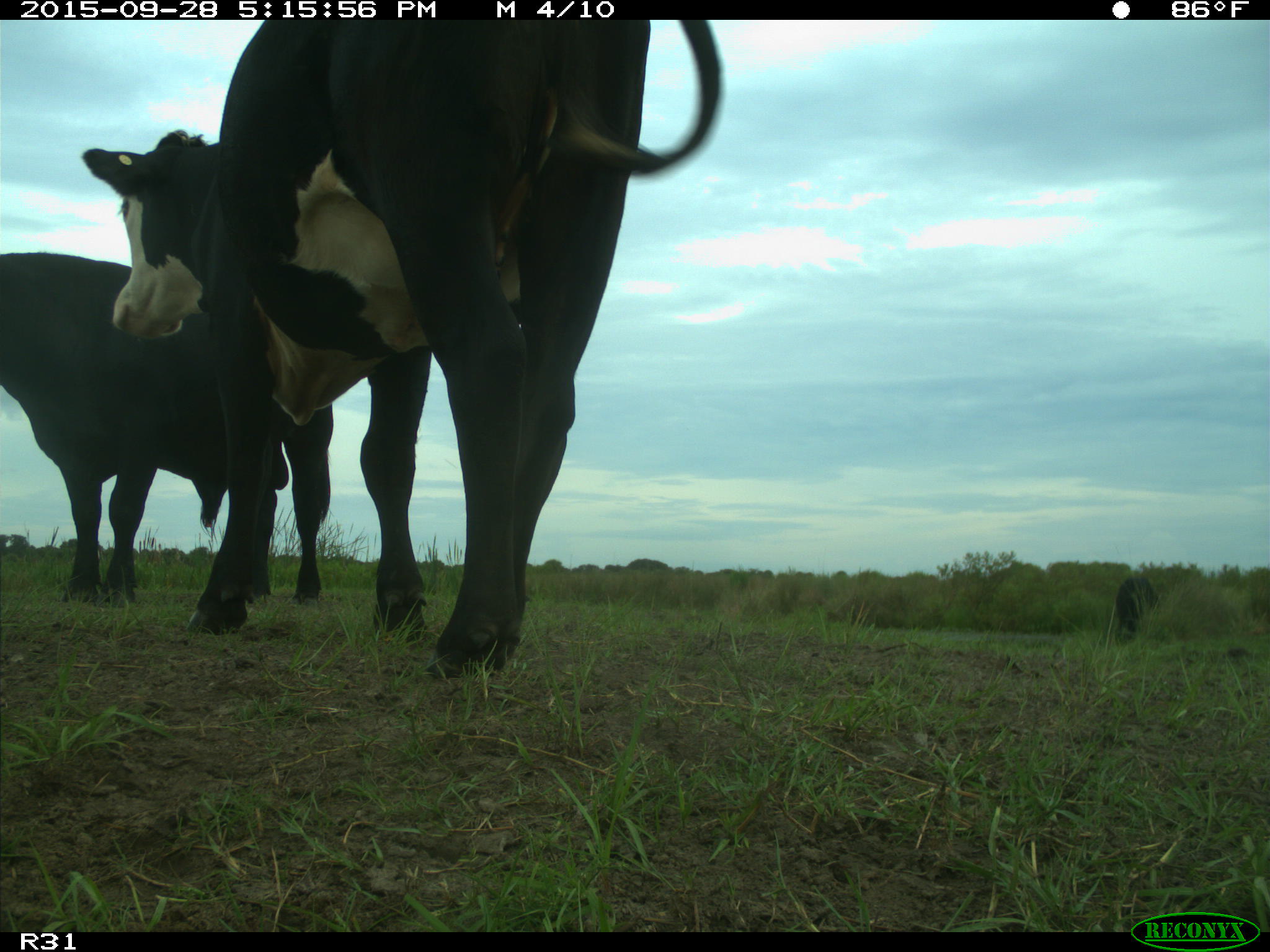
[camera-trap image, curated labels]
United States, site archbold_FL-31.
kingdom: Animalia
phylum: Chordata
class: Mammalia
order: Artiodactyla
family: Bovidae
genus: Bos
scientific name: Bos taurus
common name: domestic cow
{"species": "Bos taurus (domestic cow)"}